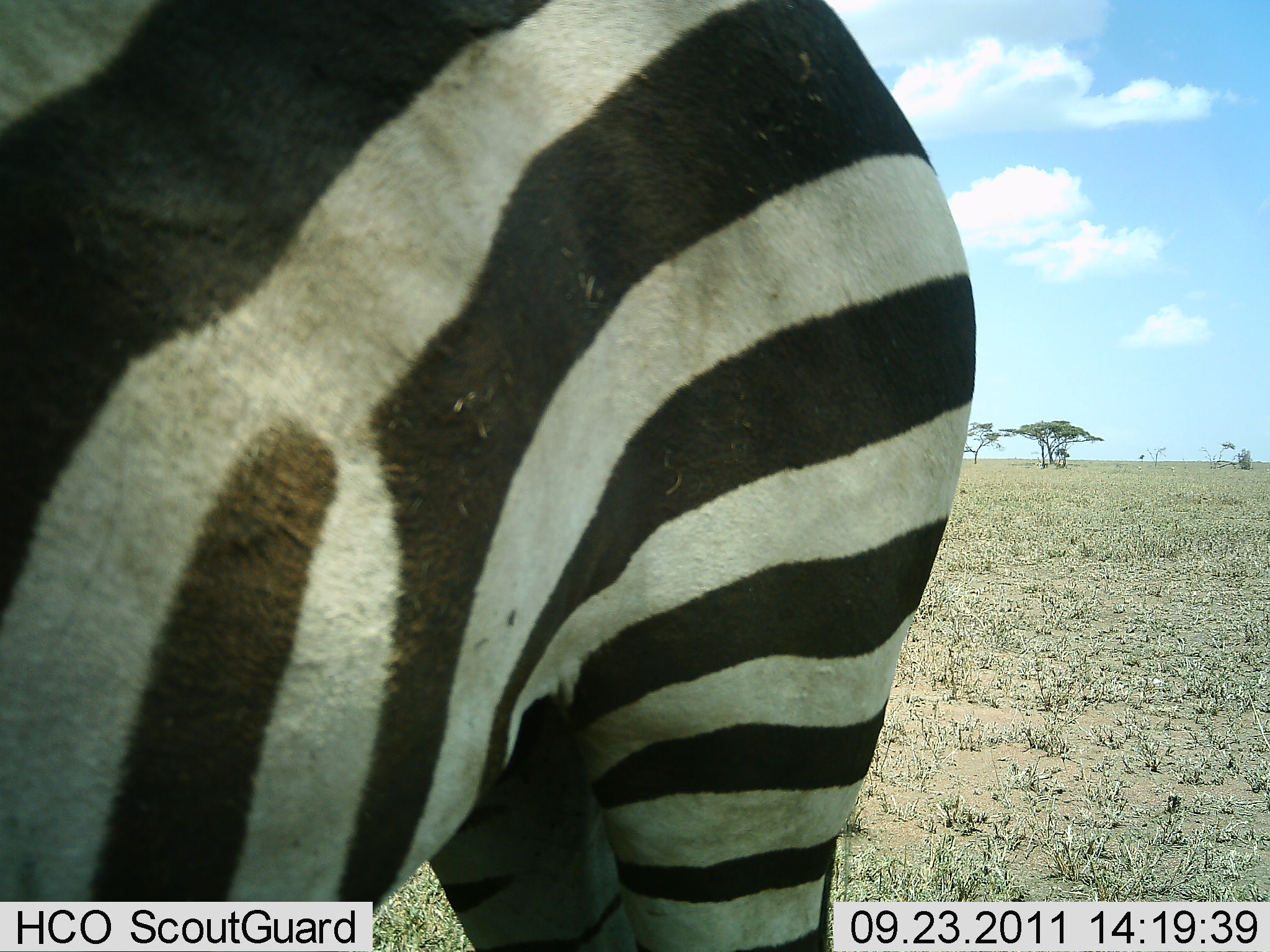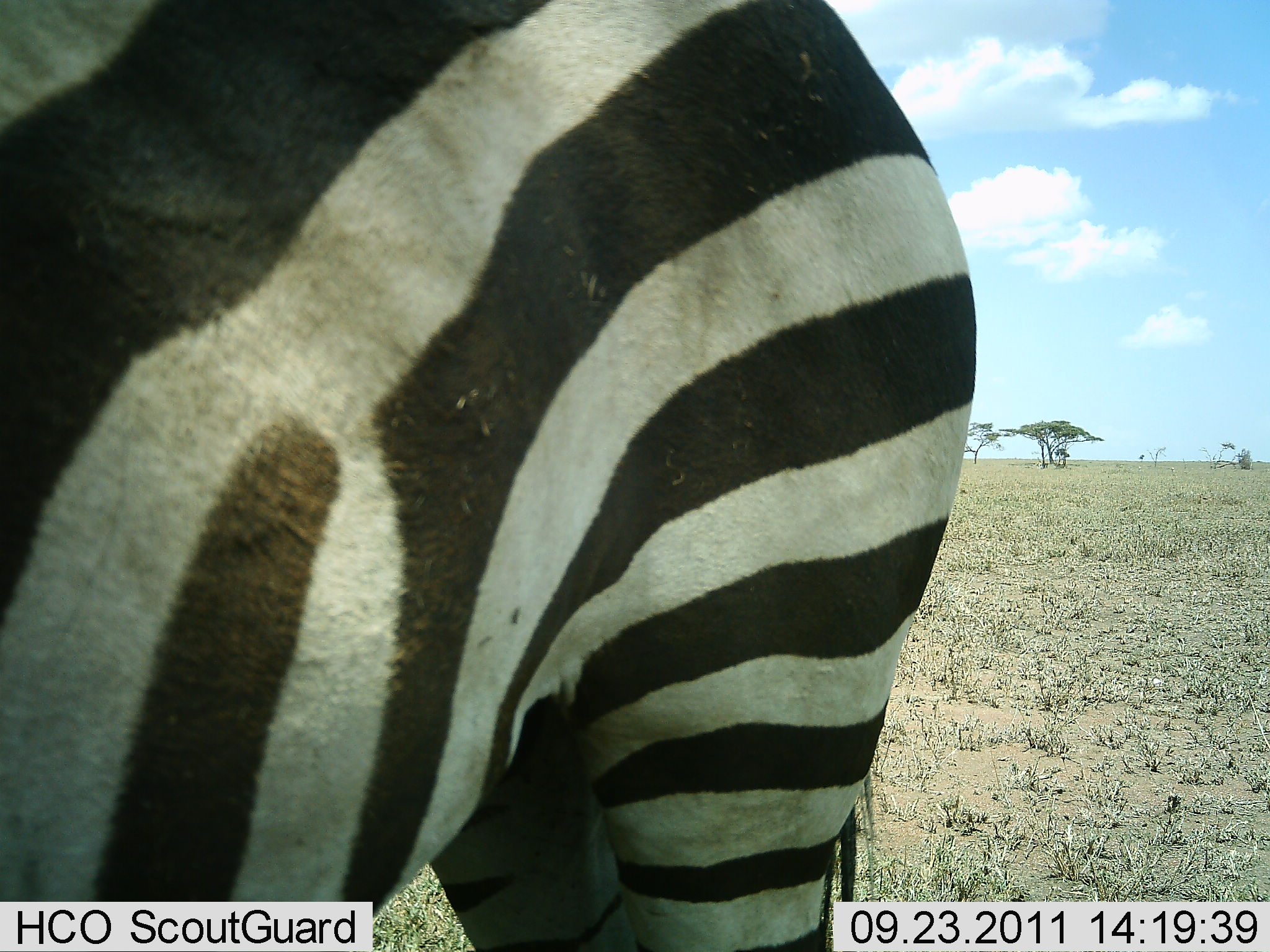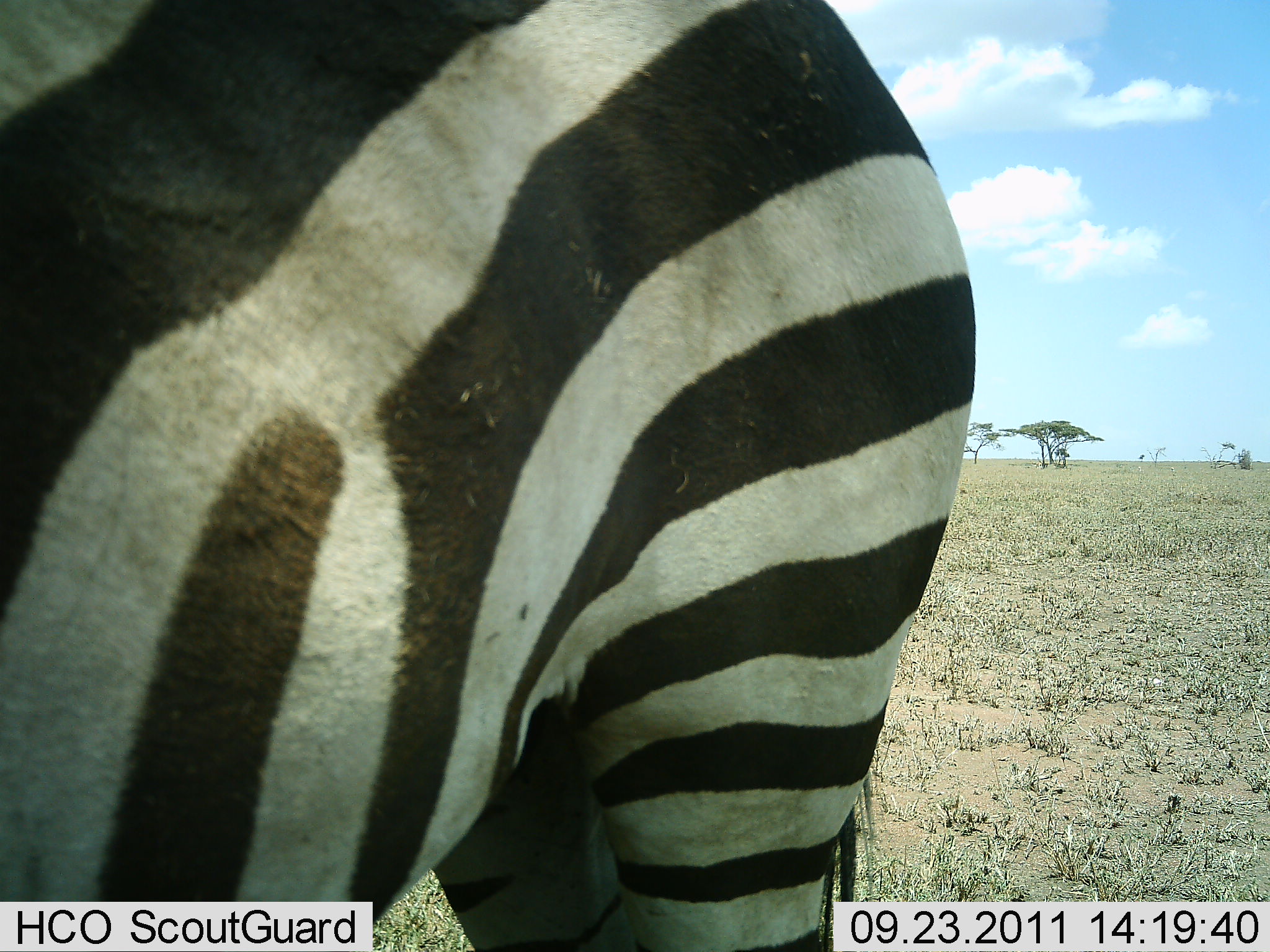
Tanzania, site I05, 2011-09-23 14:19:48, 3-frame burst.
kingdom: Animalia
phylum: Chordata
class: Mammalia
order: Perissodactyla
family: Equidae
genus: Equus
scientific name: Equus quagga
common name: plains zebra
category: zebra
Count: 1.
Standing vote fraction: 100%.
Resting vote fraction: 0%.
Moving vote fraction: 0%.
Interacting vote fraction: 0%.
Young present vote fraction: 0%.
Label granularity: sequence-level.